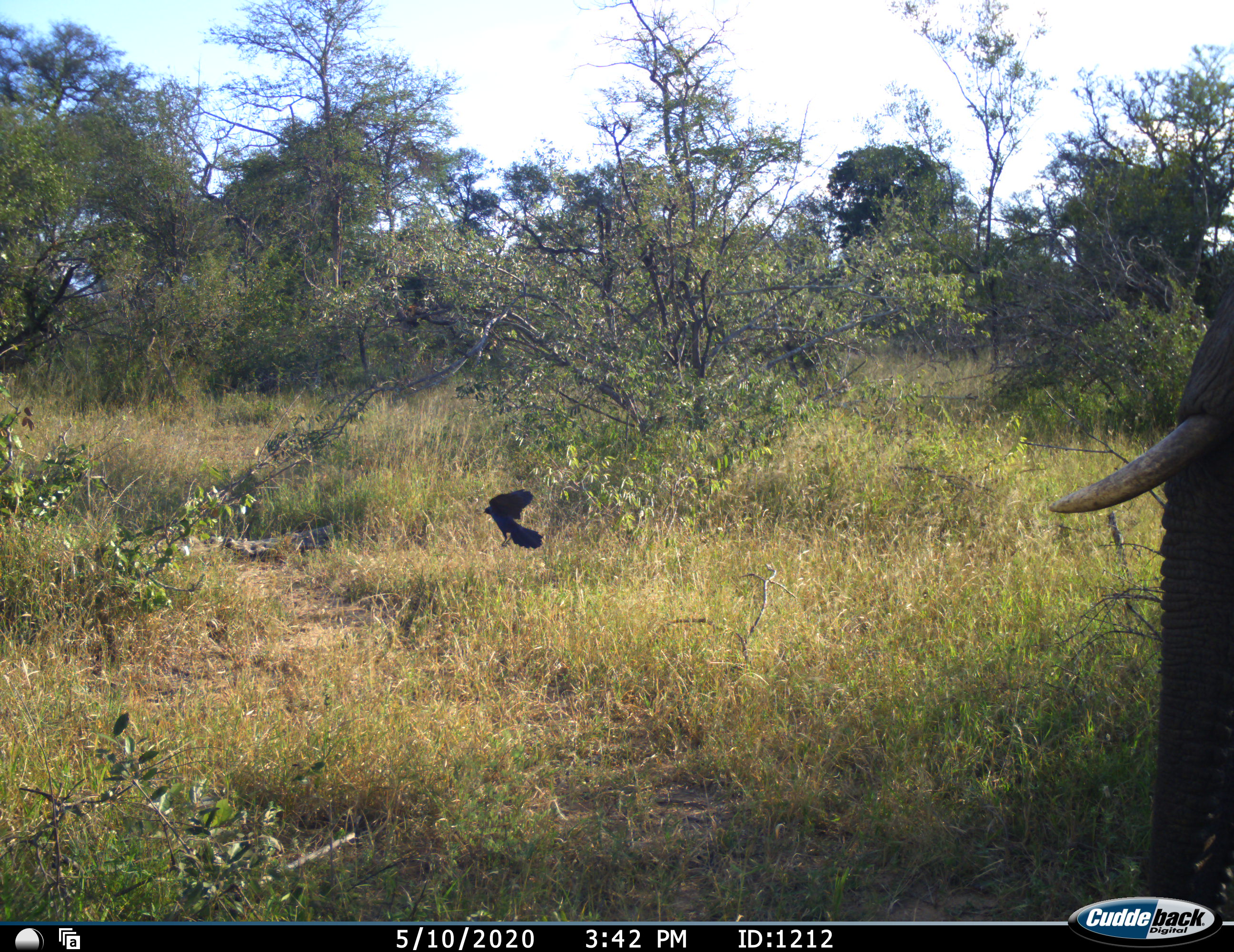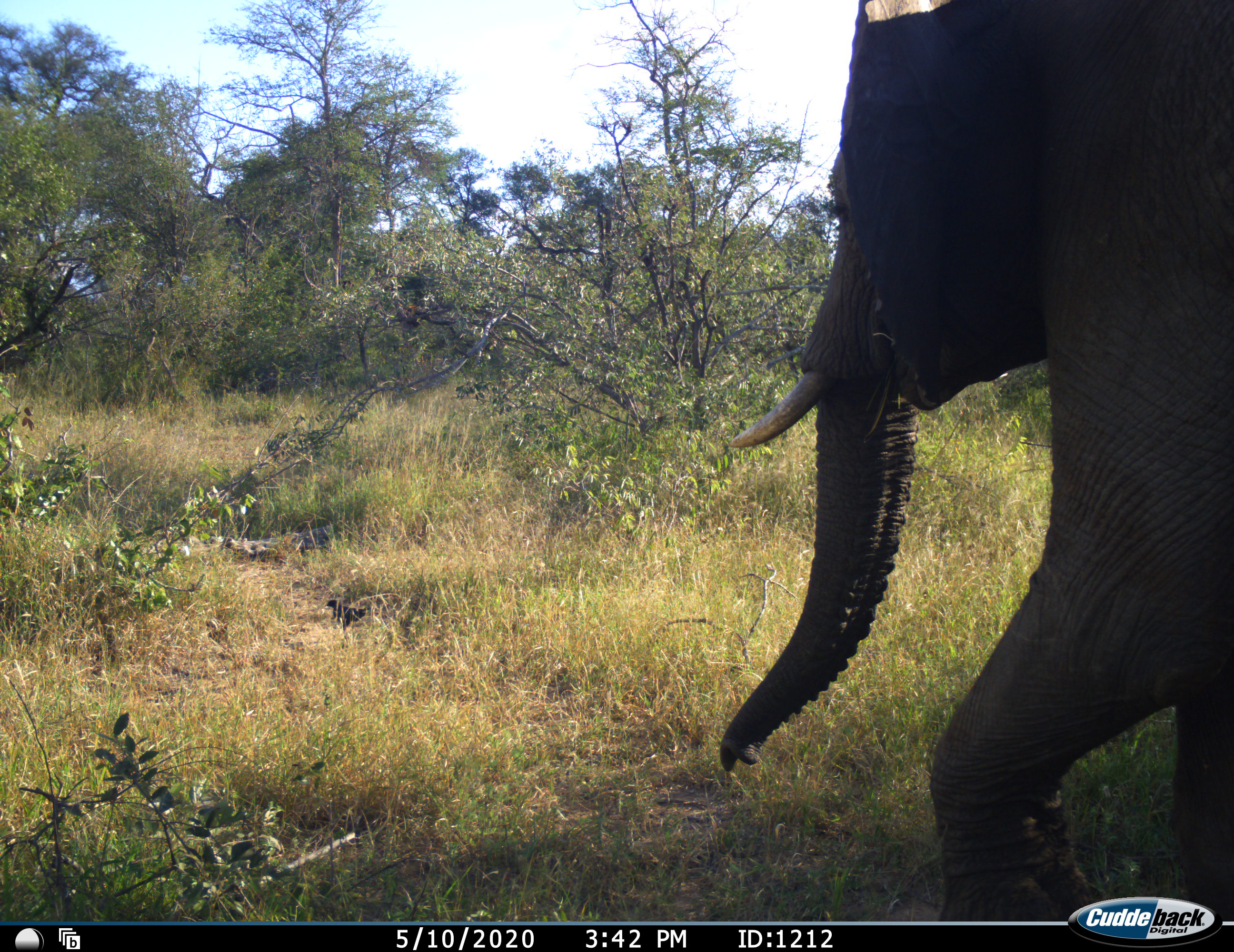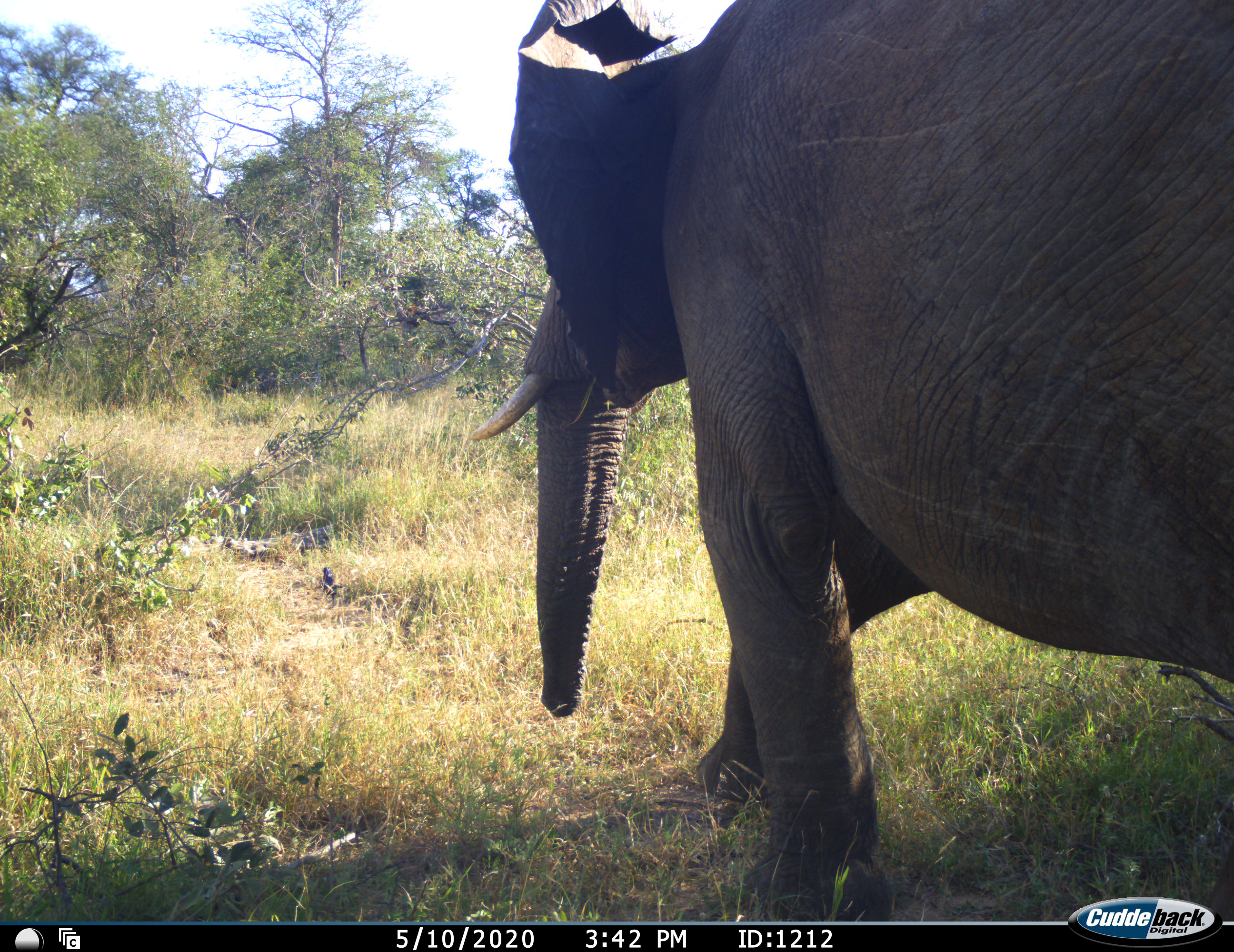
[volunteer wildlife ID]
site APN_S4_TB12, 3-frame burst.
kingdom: Animalia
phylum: Chordata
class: Aves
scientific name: Aves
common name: bird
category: birdother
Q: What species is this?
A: Birdother (bird) (Aves).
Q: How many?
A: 1.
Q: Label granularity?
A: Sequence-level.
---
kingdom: Animalia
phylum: Chordata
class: Mammalia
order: Proboscidea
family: Elephantidae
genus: Loxodonta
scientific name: Loxodonta africana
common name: african bush elephant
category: elephant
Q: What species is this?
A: Elephant (african bush elephant) (Loxodonta africana).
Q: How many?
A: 1.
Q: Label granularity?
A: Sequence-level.